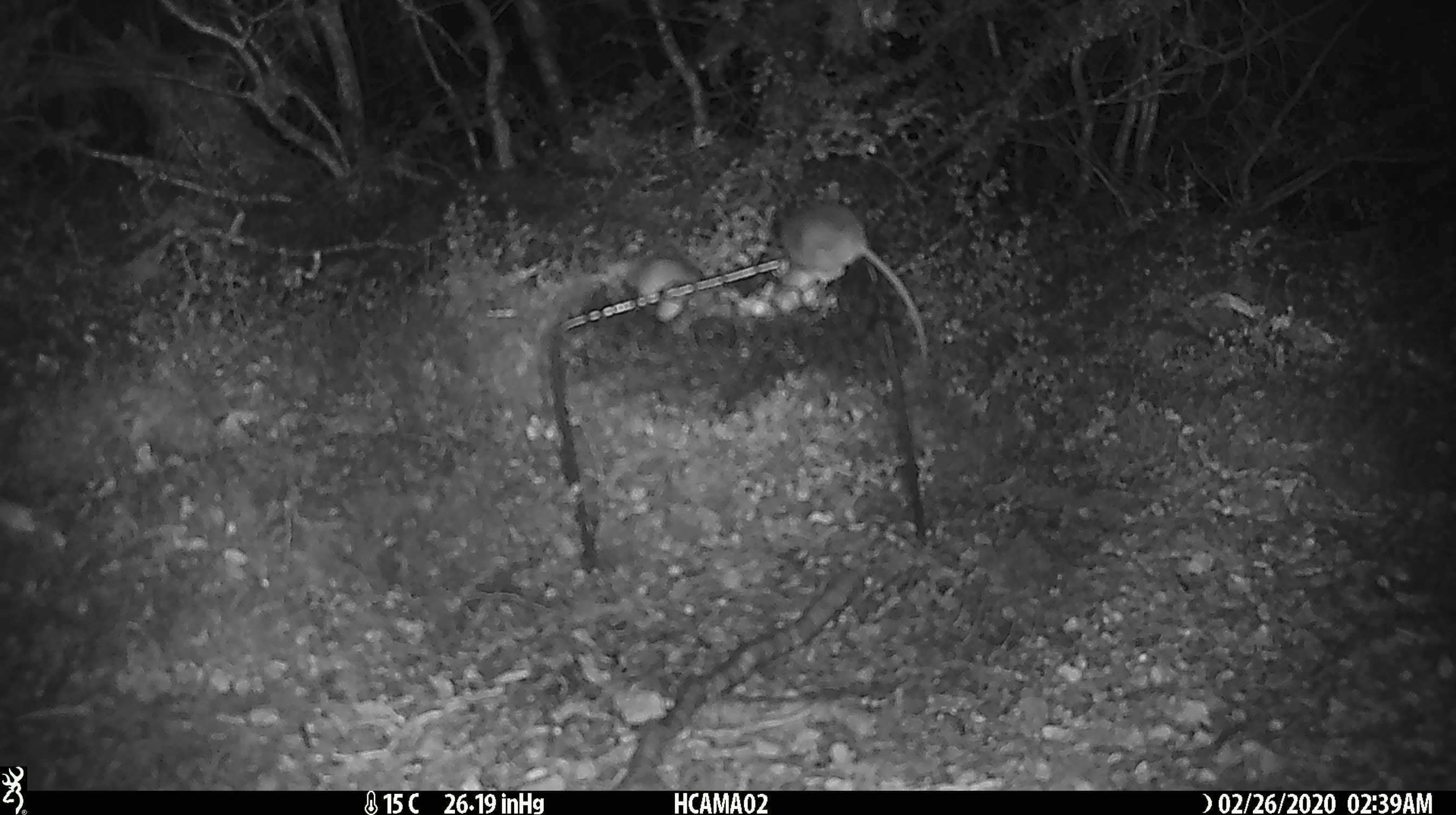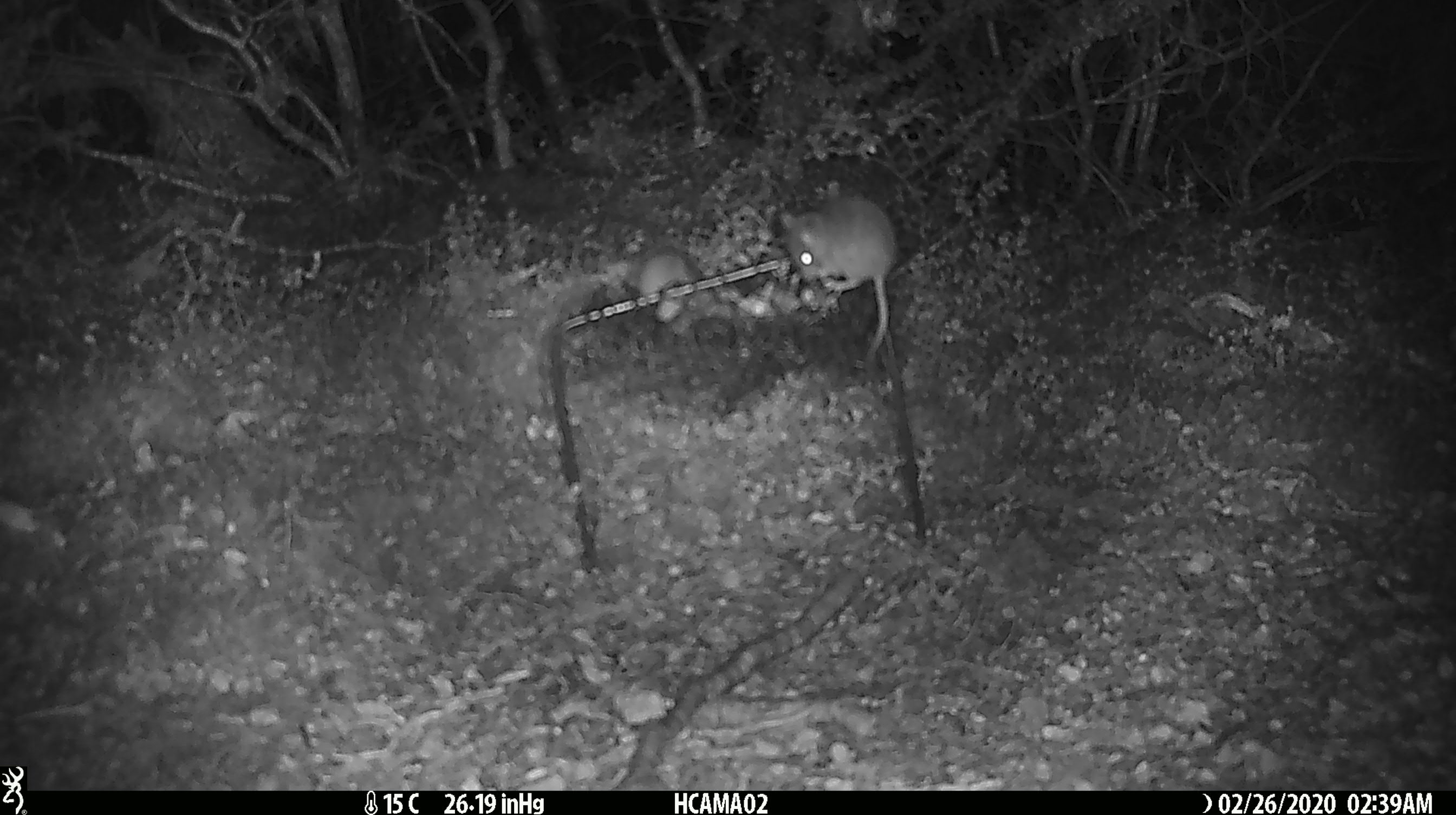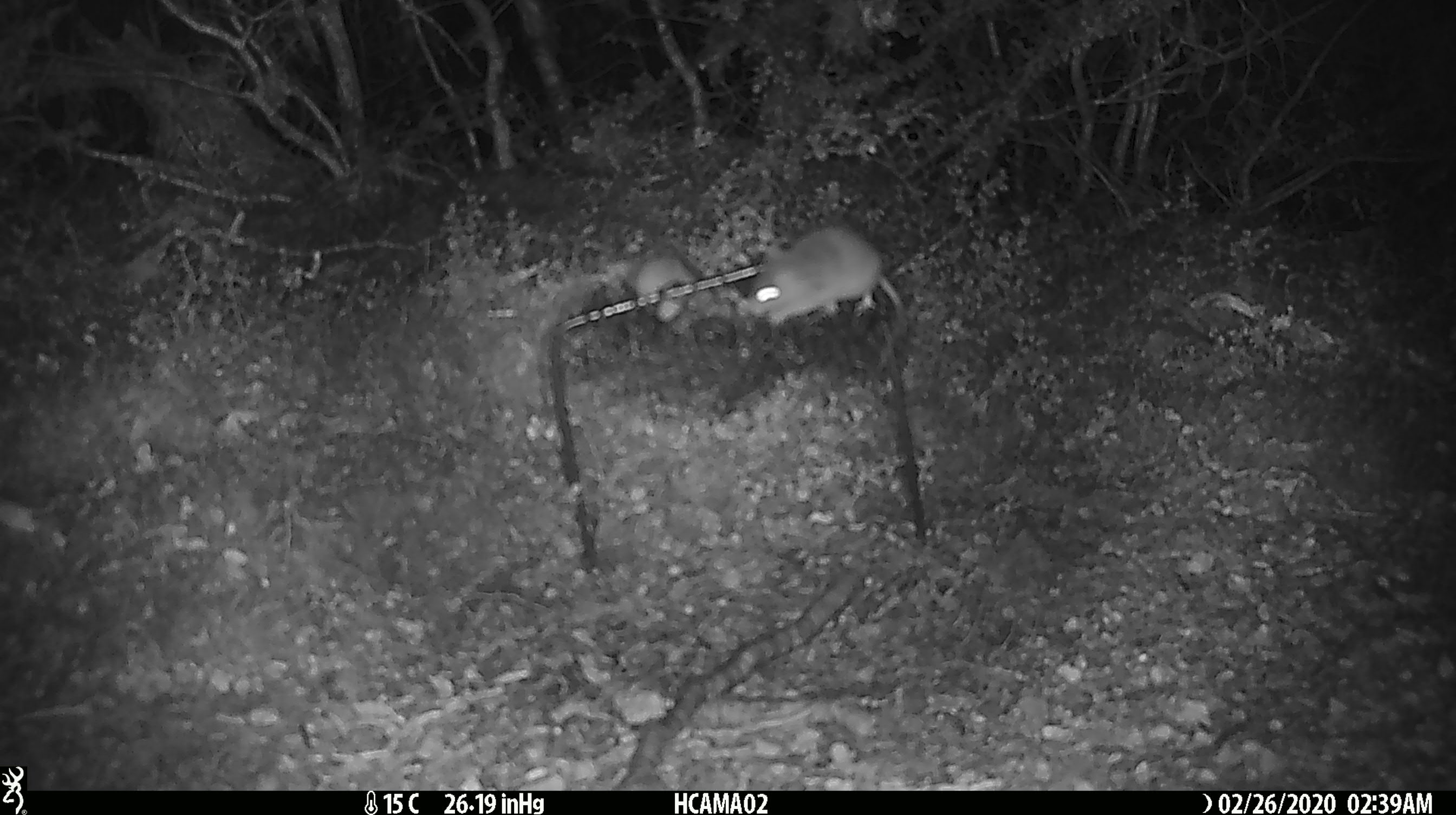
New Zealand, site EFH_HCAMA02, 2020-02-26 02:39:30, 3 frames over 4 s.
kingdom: Animalia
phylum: Chordata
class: Mammalia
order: Rodentia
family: Muridae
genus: Mus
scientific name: Mus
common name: mouse